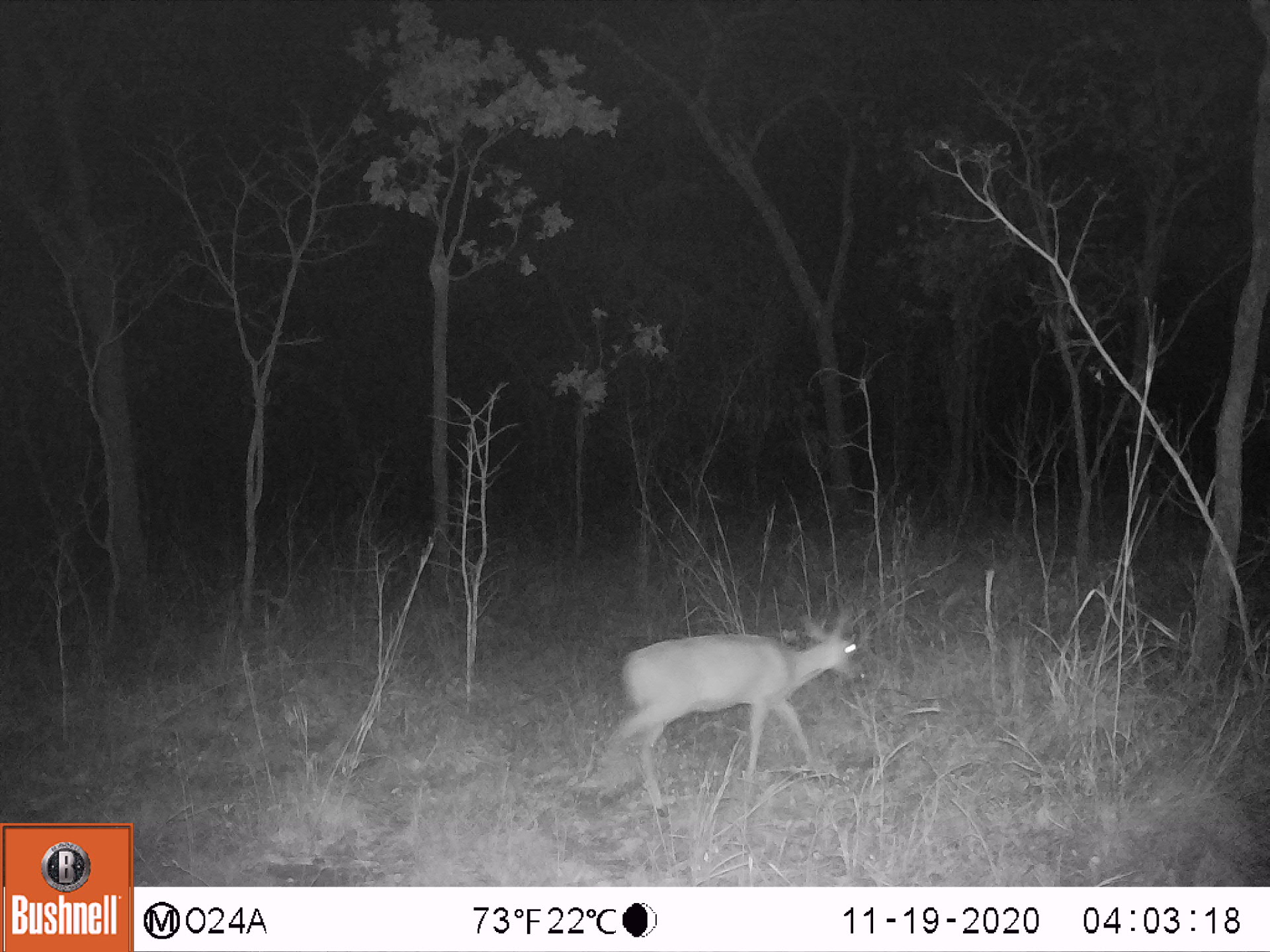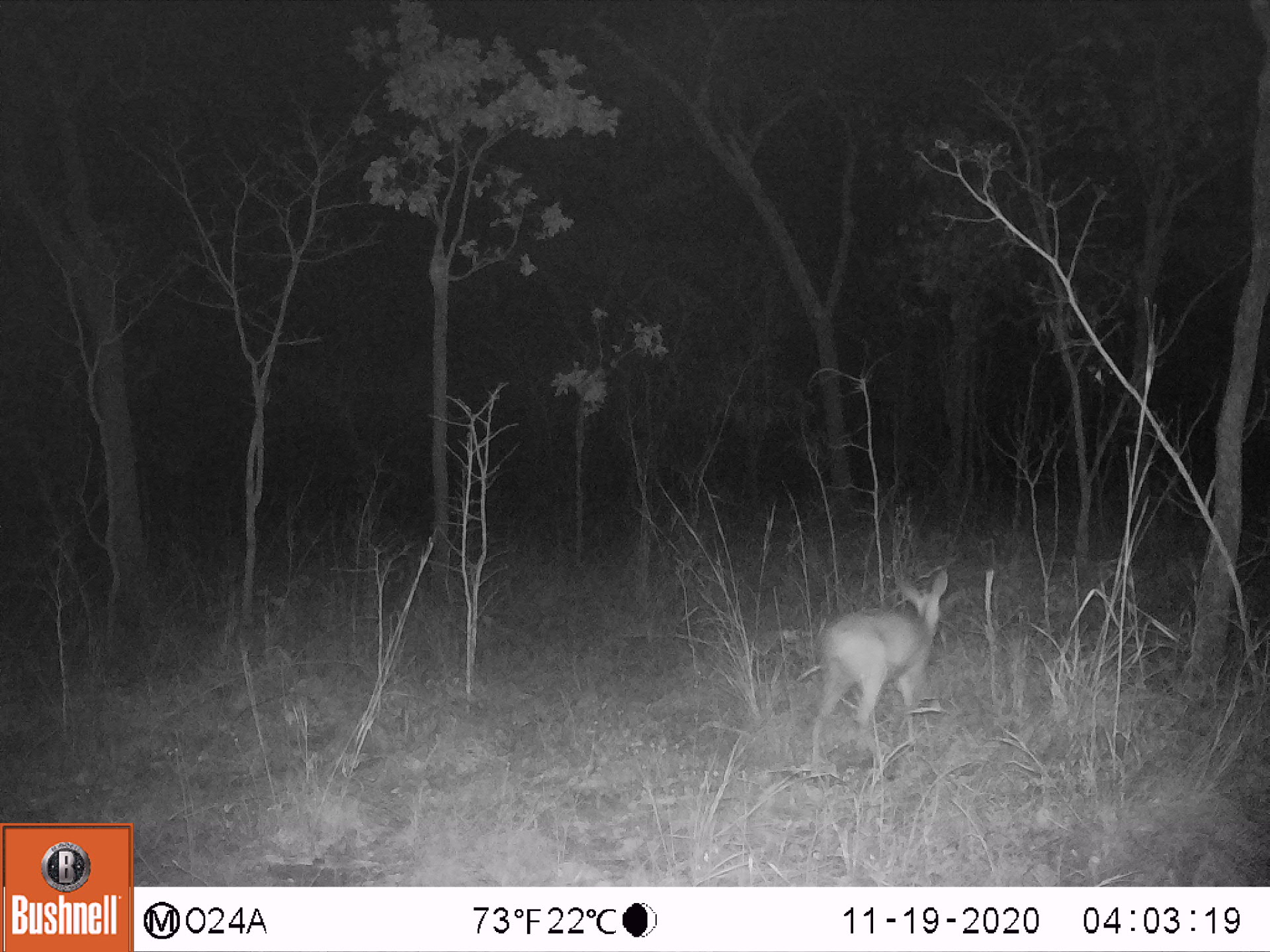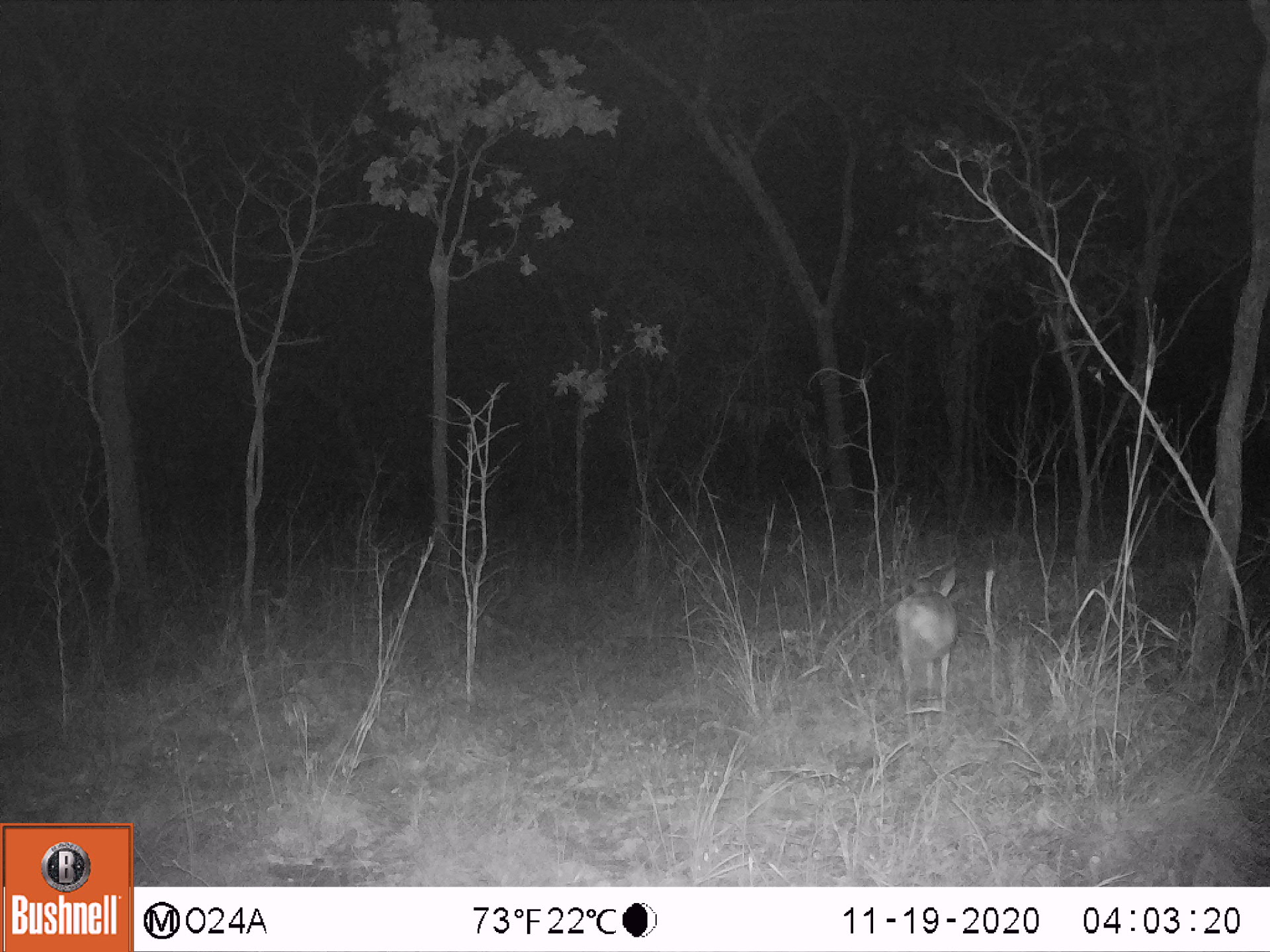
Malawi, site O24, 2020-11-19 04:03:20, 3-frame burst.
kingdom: Animalia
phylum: Chordata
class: Mammalia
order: Artiodactyla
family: Bovidae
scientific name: Antilopinae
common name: small antelope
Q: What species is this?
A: Small antelope (Antilopinae).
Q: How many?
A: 1.